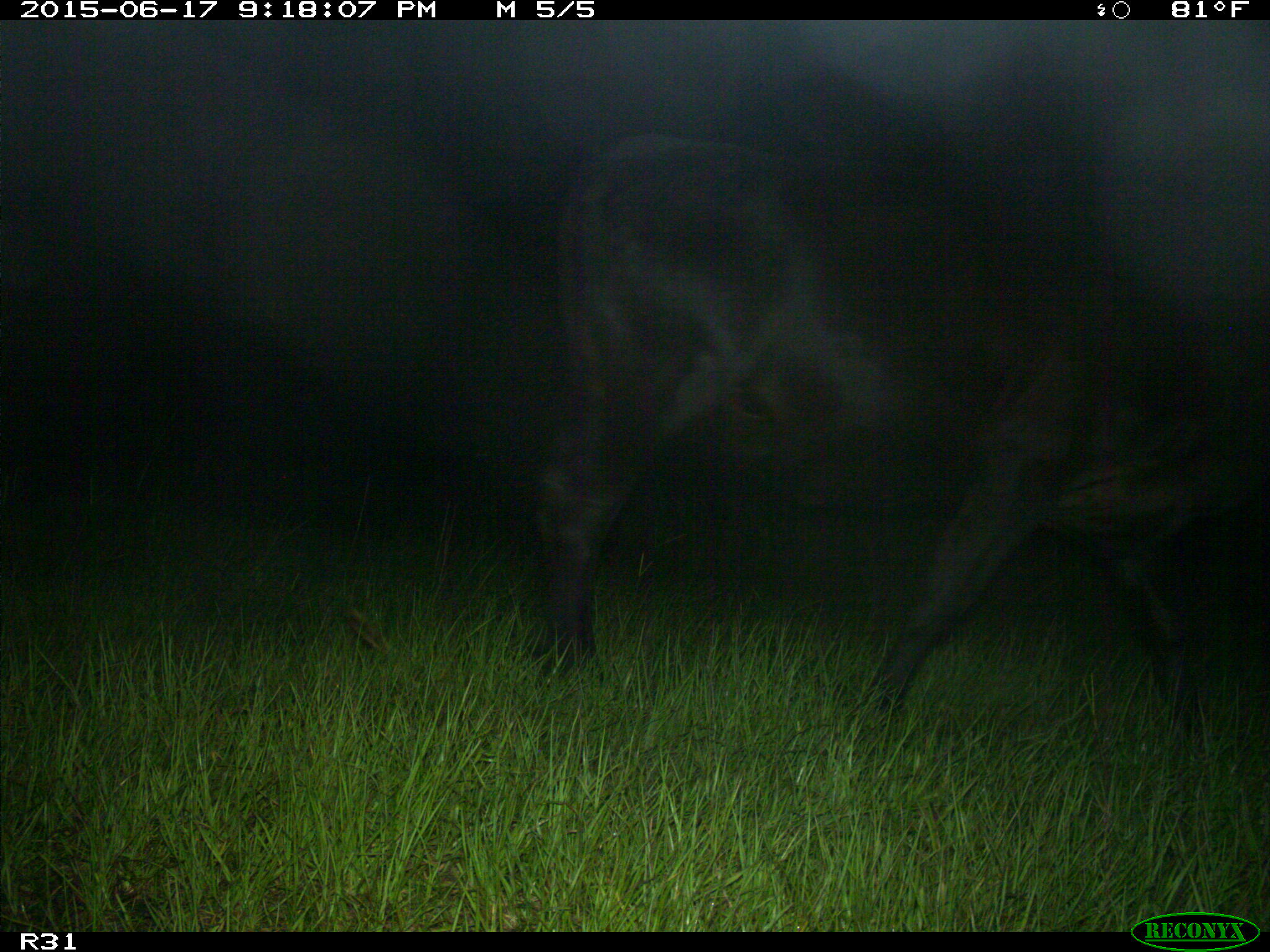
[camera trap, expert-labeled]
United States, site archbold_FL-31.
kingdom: Animalia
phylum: Chordata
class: Mammalia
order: Artiodactyla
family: Bovidae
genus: Bos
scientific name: Bos taurus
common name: domestic cow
Bos taurus (domestic cow).